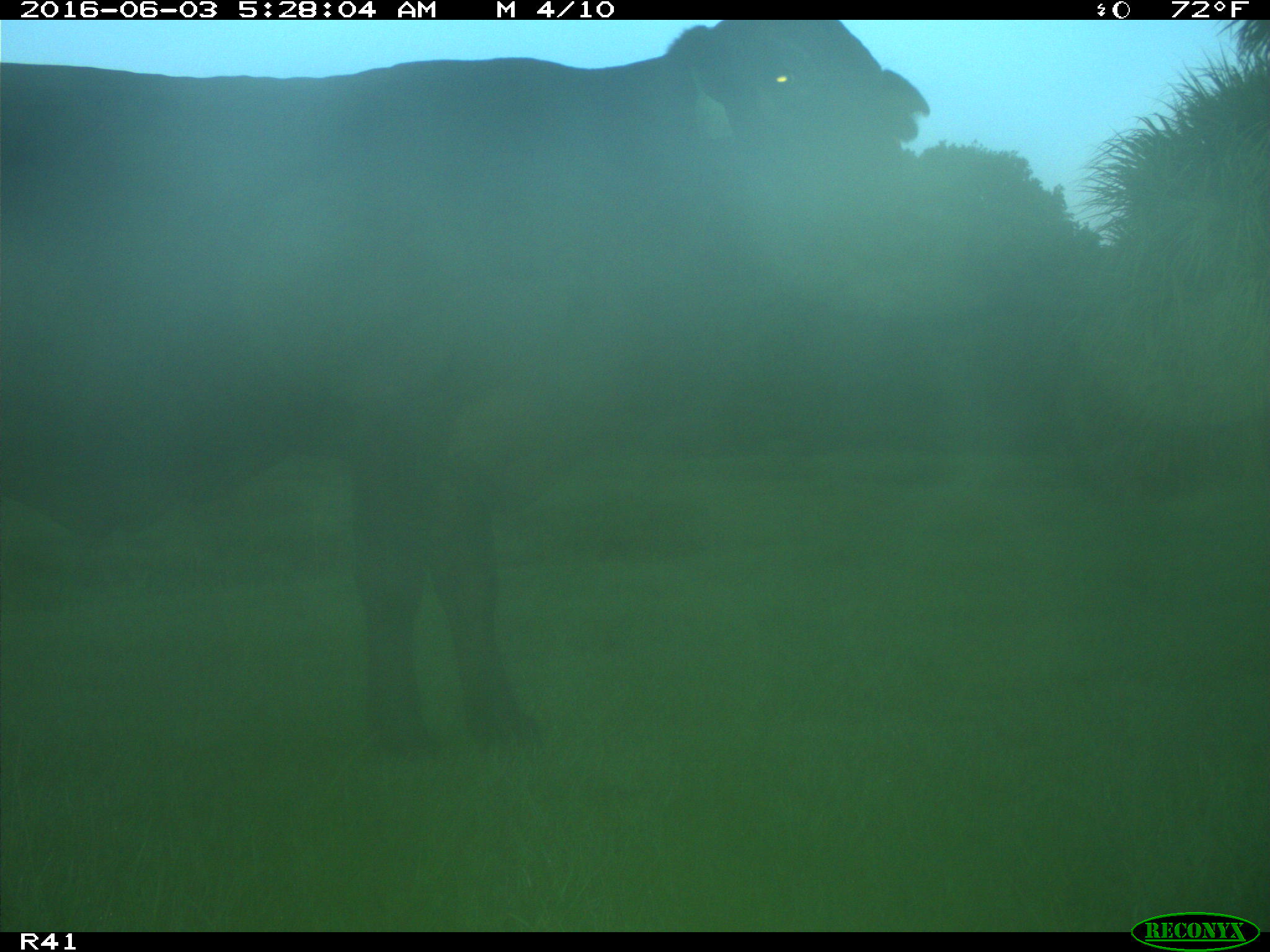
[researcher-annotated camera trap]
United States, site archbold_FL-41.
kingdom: Animalia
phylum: Chordata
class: Mammalia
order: Artiodactyla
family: Bovidae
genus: Bos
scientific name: Bos taurus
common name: domestic cow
Bos taurus (domestic cow).